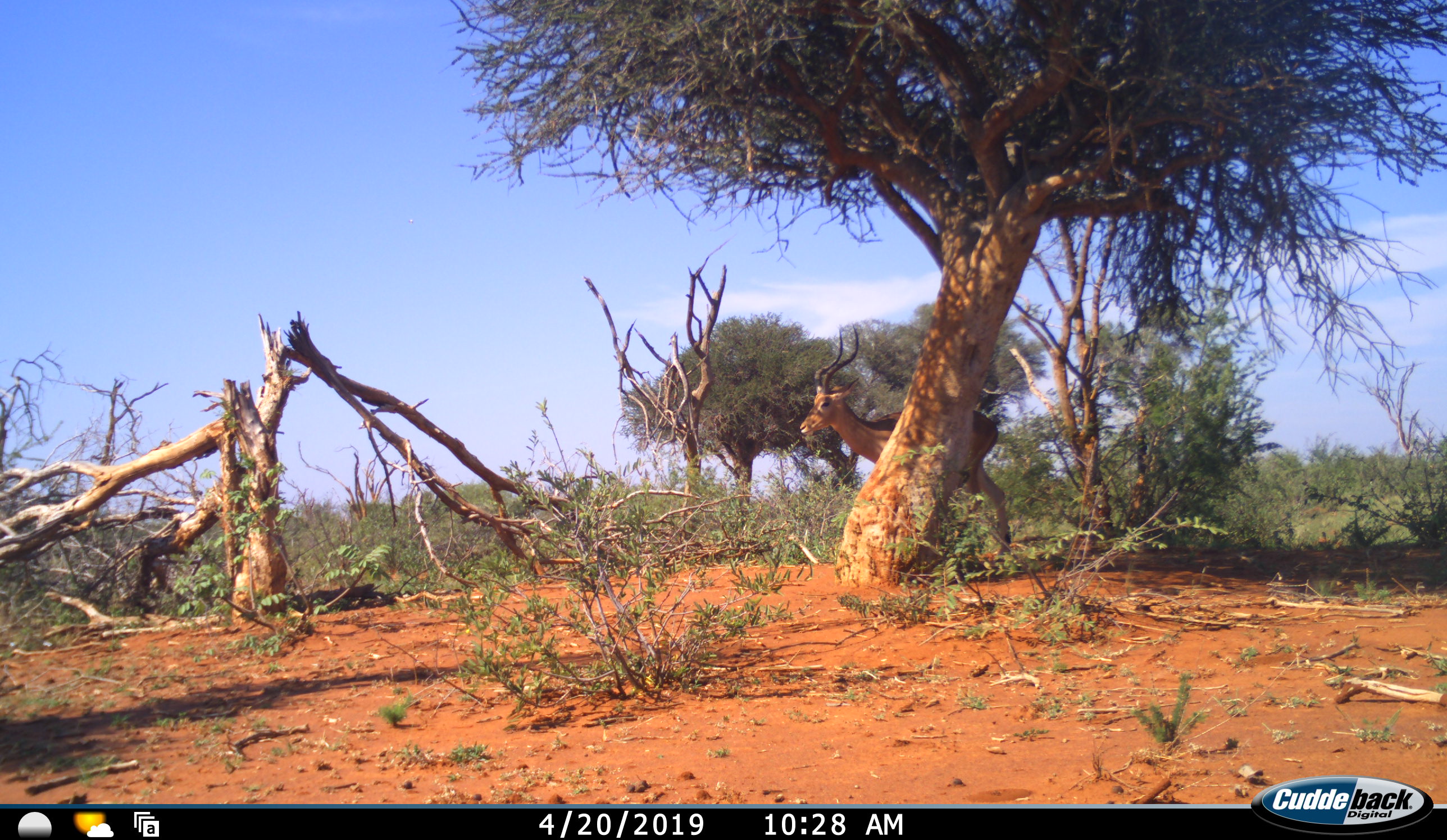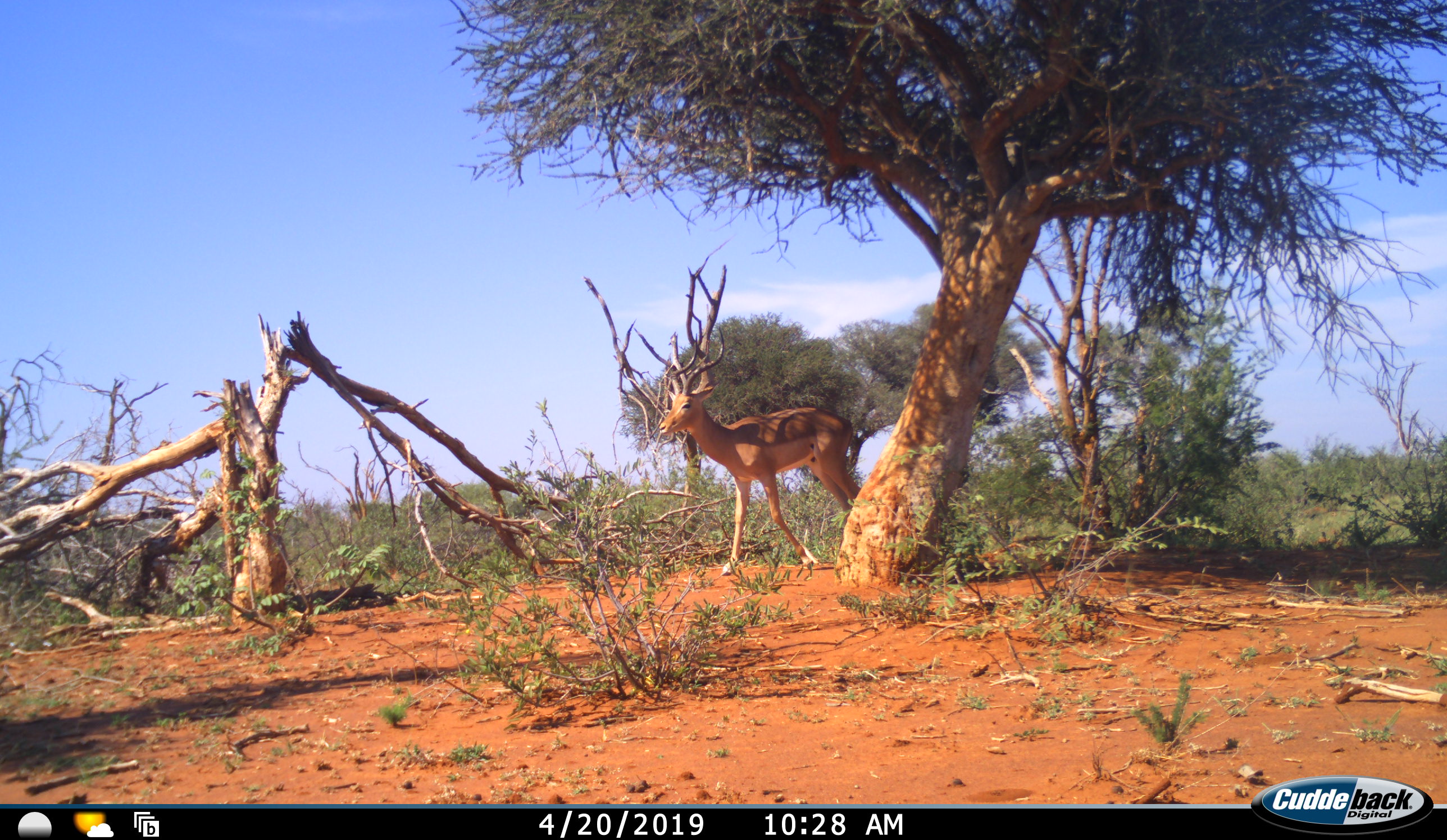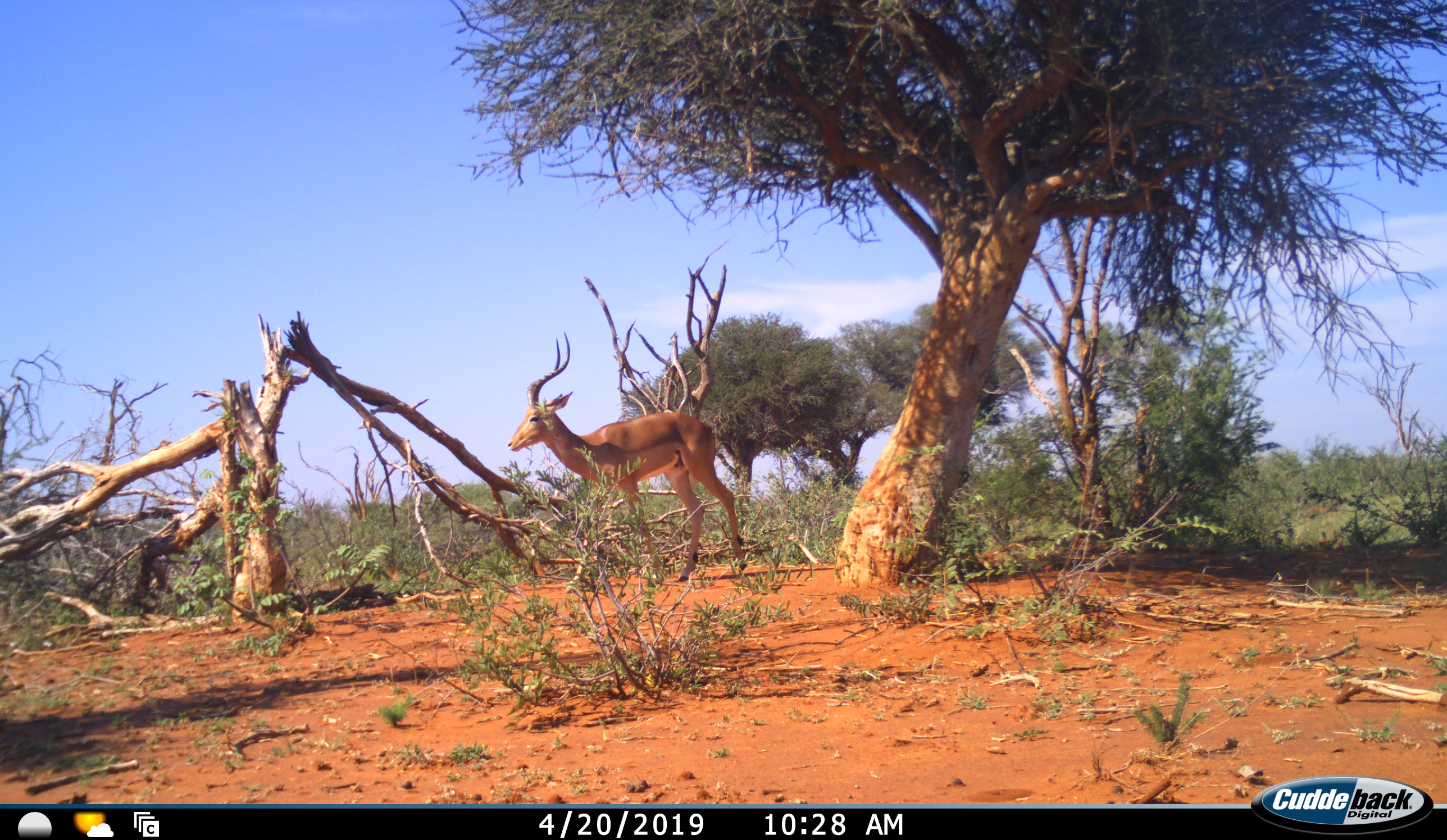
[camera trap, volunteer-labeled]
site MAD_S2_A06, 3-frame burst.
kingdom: Animalia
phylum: Chordata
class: Mammalia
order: Artiodactyla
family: Bovidae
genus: Aepyceros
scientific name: Aepyceros melampus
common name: impala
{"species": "impala (Aepyceros melampus)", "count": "1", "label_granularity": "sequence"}